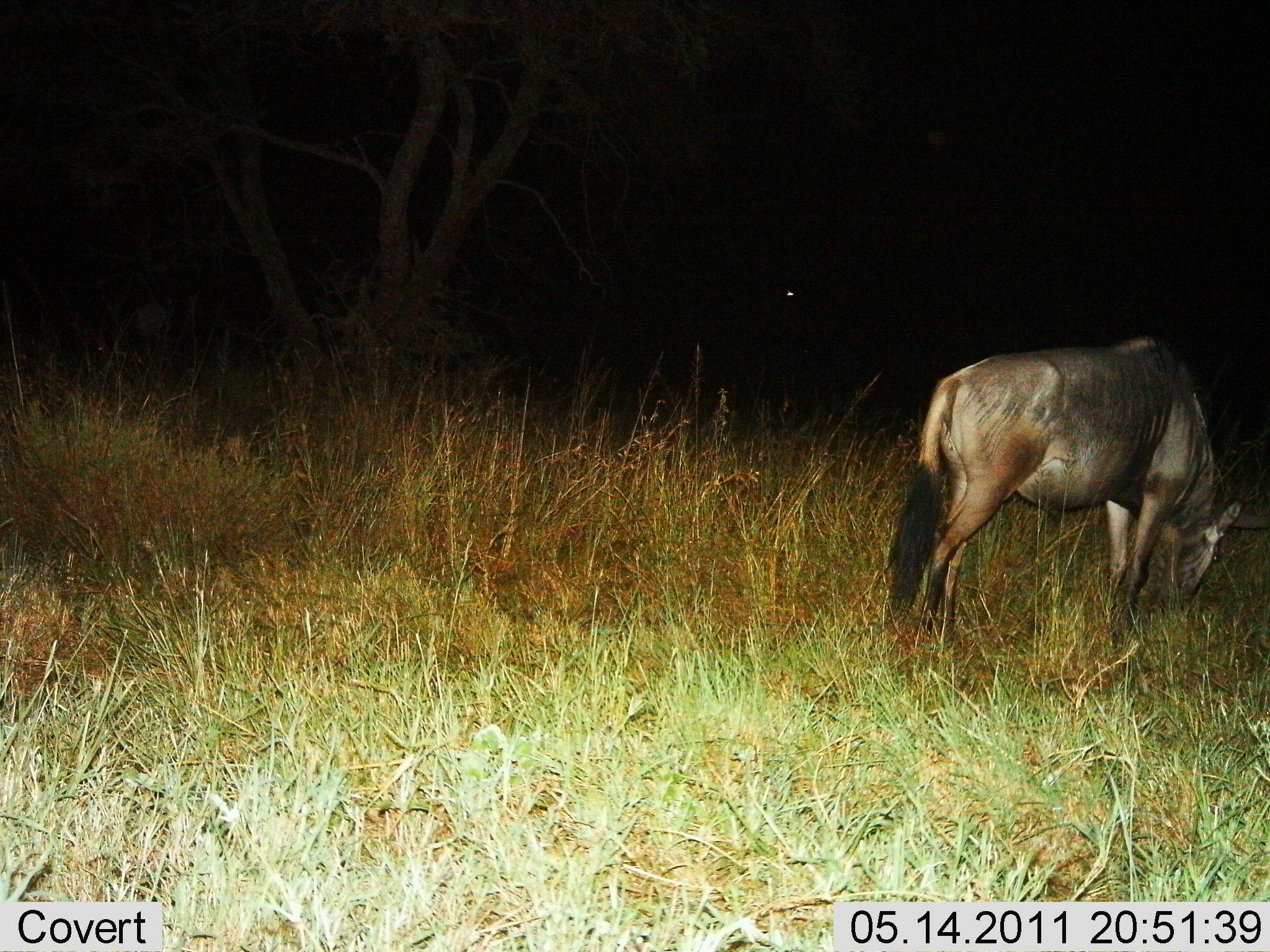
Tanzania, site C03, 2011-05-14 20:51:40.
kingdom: Animalia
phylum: Chordata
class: Mammalia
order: Artiodactyla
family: Bovidae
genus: Connochaetes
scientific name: Connochaetes taurinus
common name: blue wildebeest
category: wildebeest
Wildebeest (blue wildebeest) (Connochaetes taurinus), count 1. Behavior (volunteer vote fractions): standing 50%, resting 0%, moving 0%, interacting 0%. Young present (vote fraction): 0%. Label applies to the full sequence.